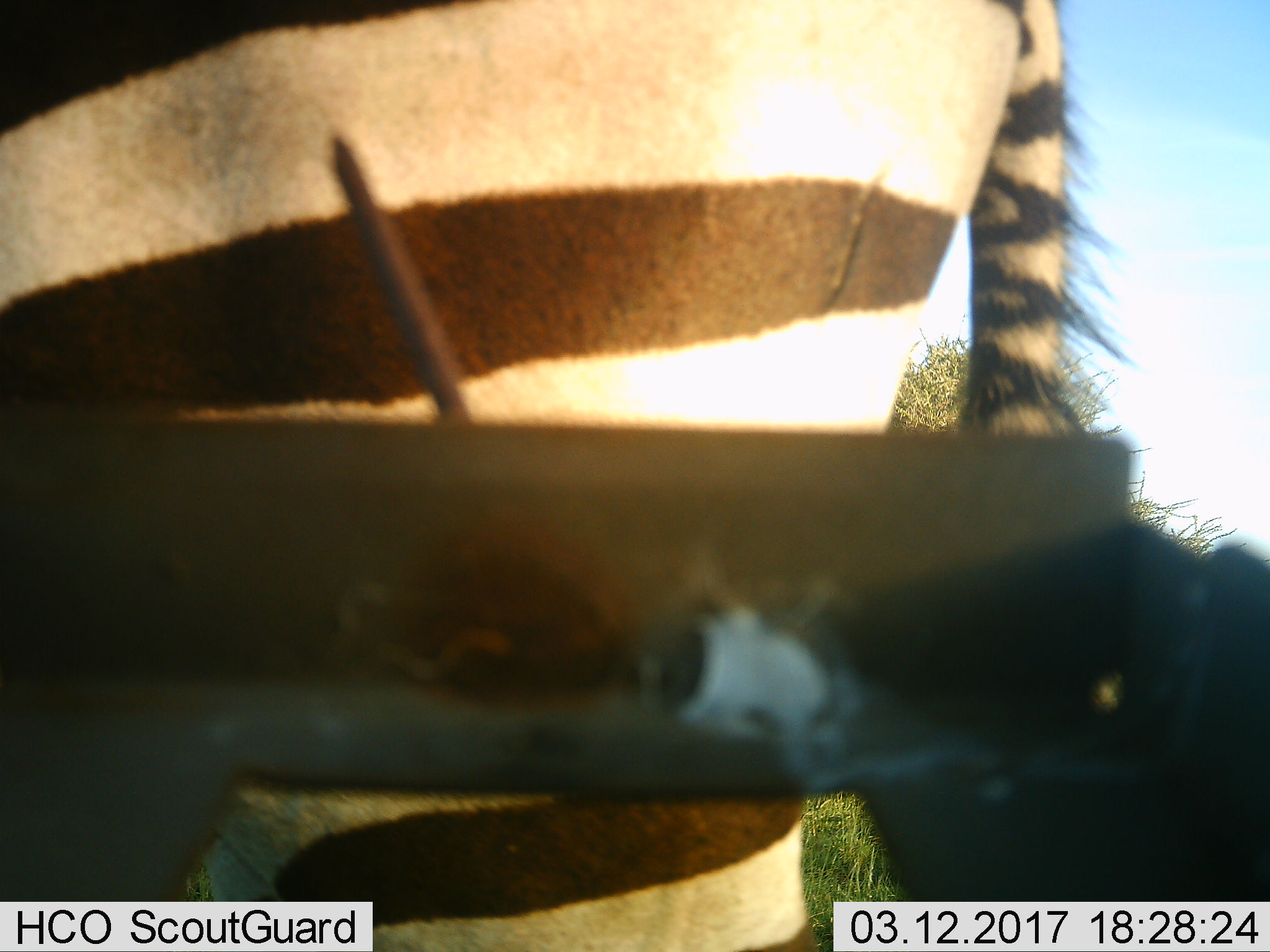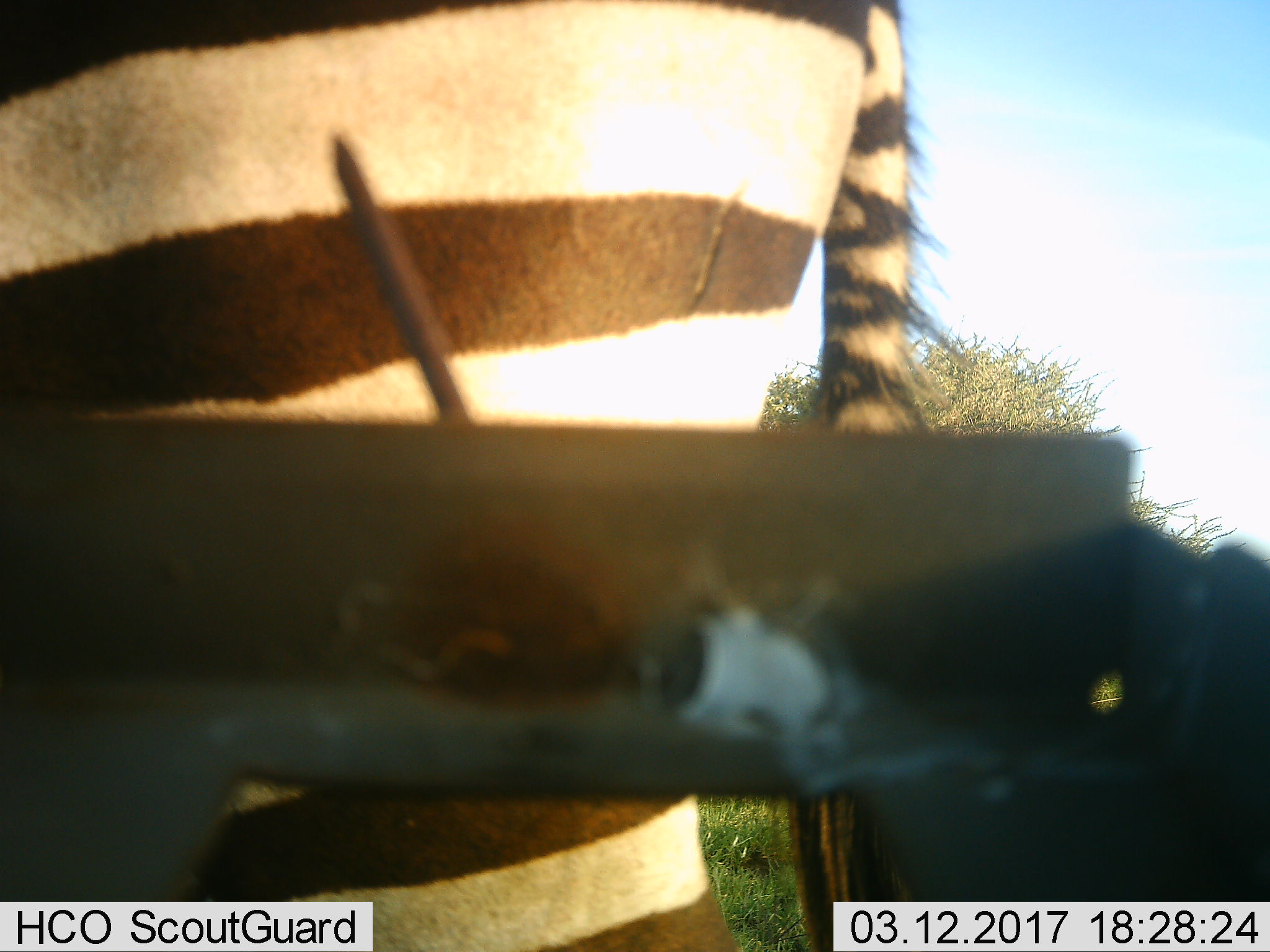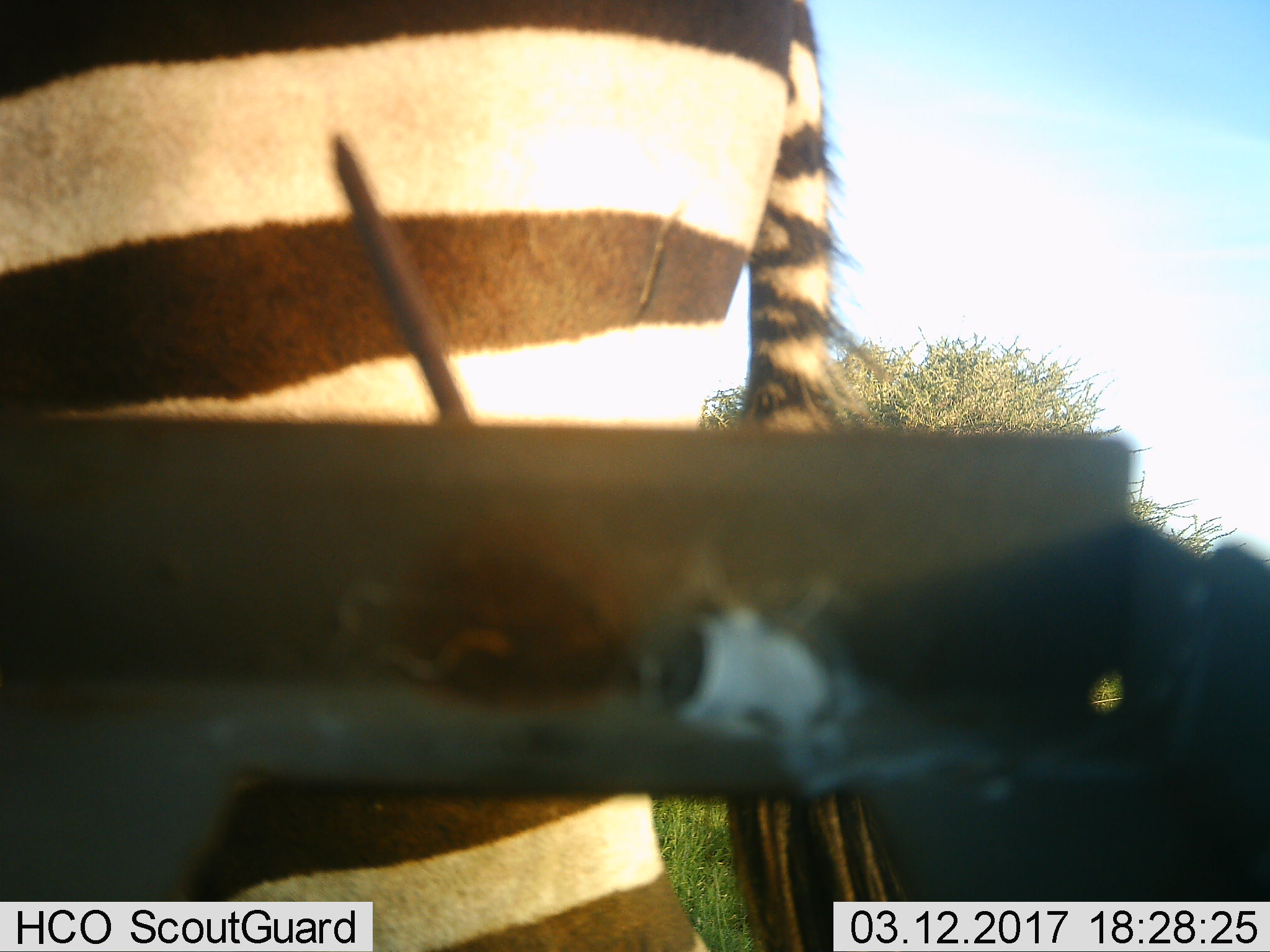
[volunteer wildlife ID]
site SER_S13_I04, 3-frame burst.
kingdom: Animalia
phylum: Chordata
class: Mammalia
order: Perissodactyla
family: Equidae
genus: Equus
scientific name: Equus quagga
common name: plains zebra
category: zebraplains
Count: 1.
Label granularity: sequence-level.